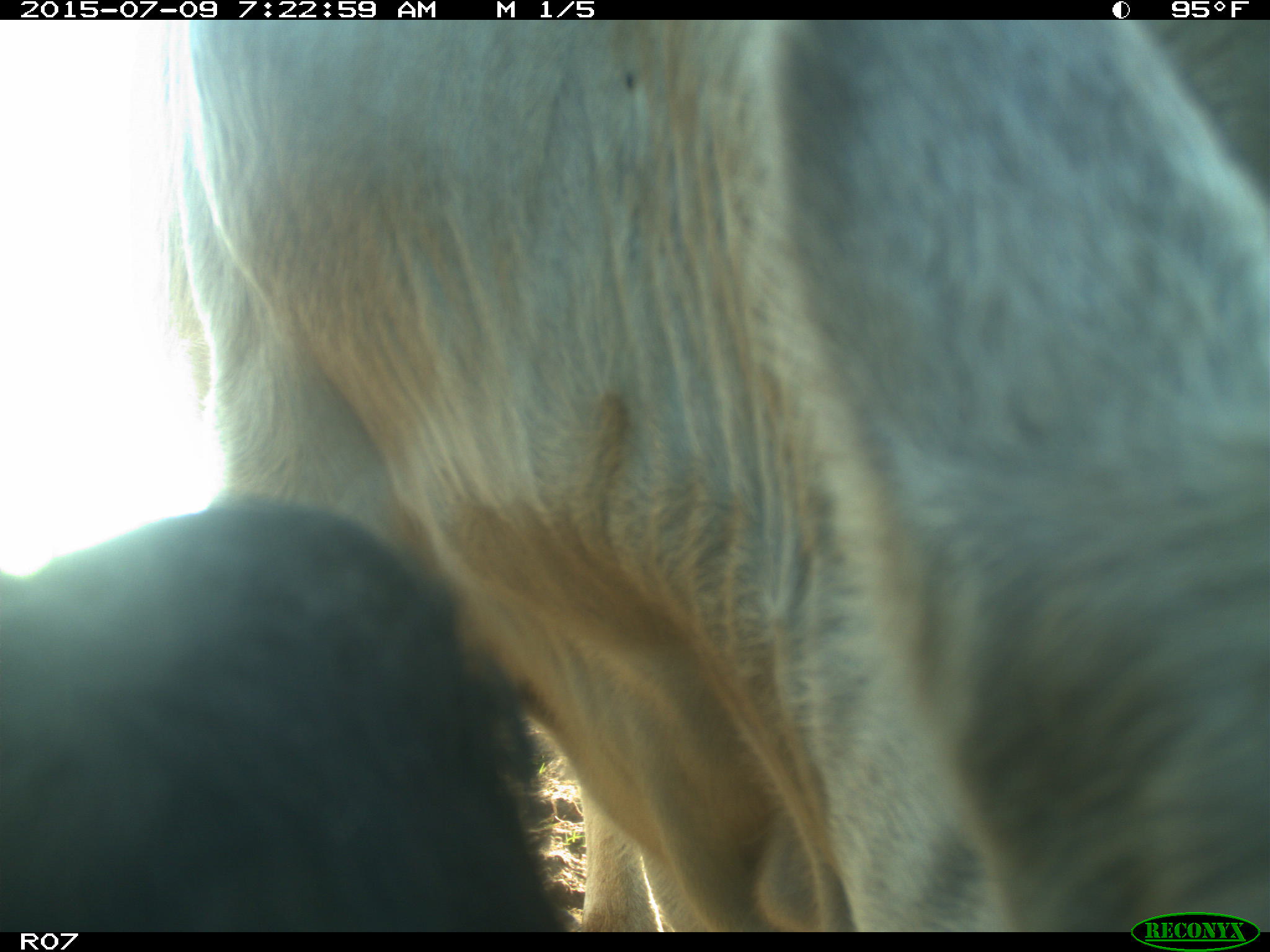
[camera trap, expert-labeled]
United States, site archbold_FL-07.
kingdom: Animalia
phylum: Chordata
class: Mammalia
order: Artiodactyla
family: Bovidae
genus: Bos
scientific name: Bos taurus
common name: domestic cow